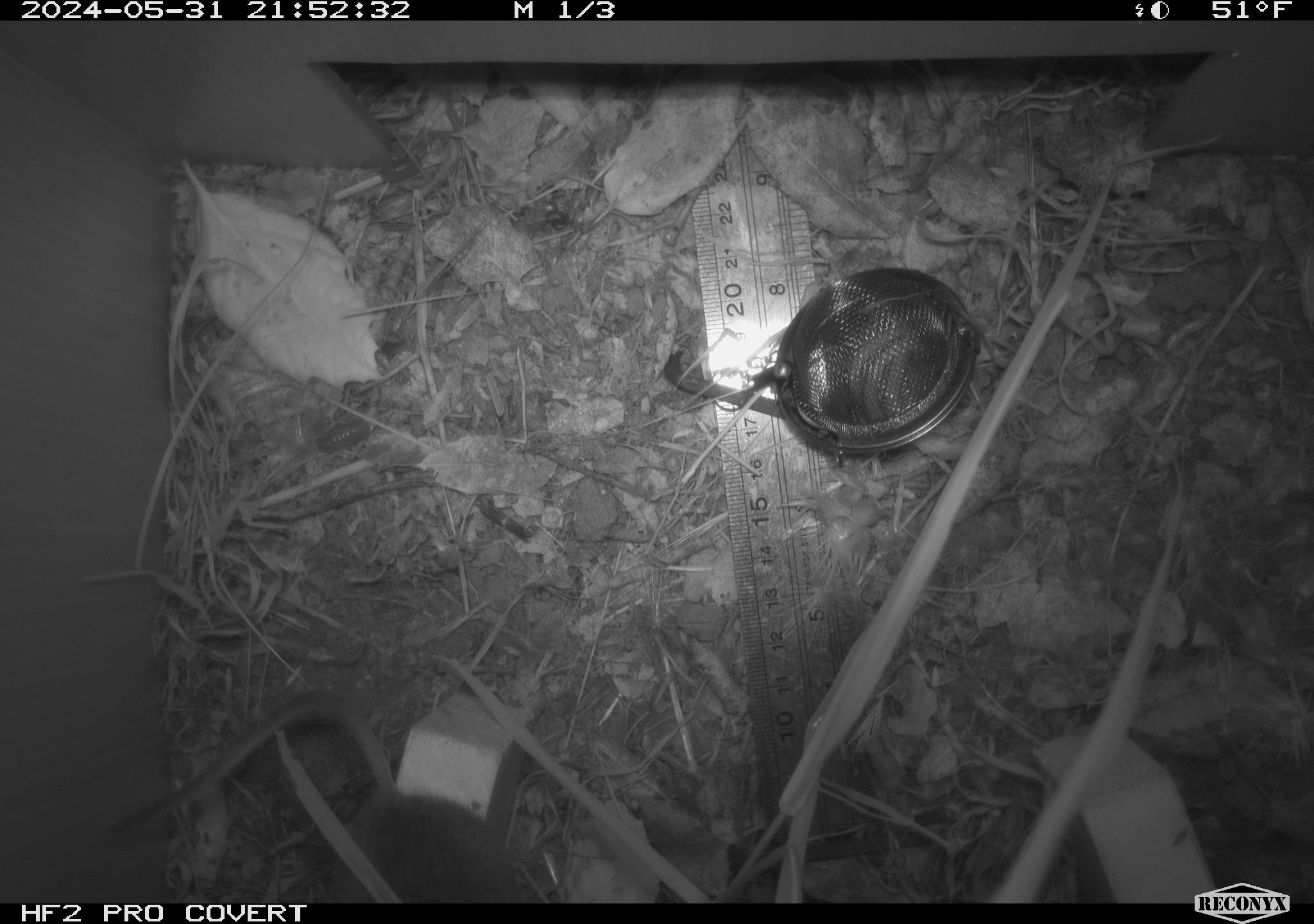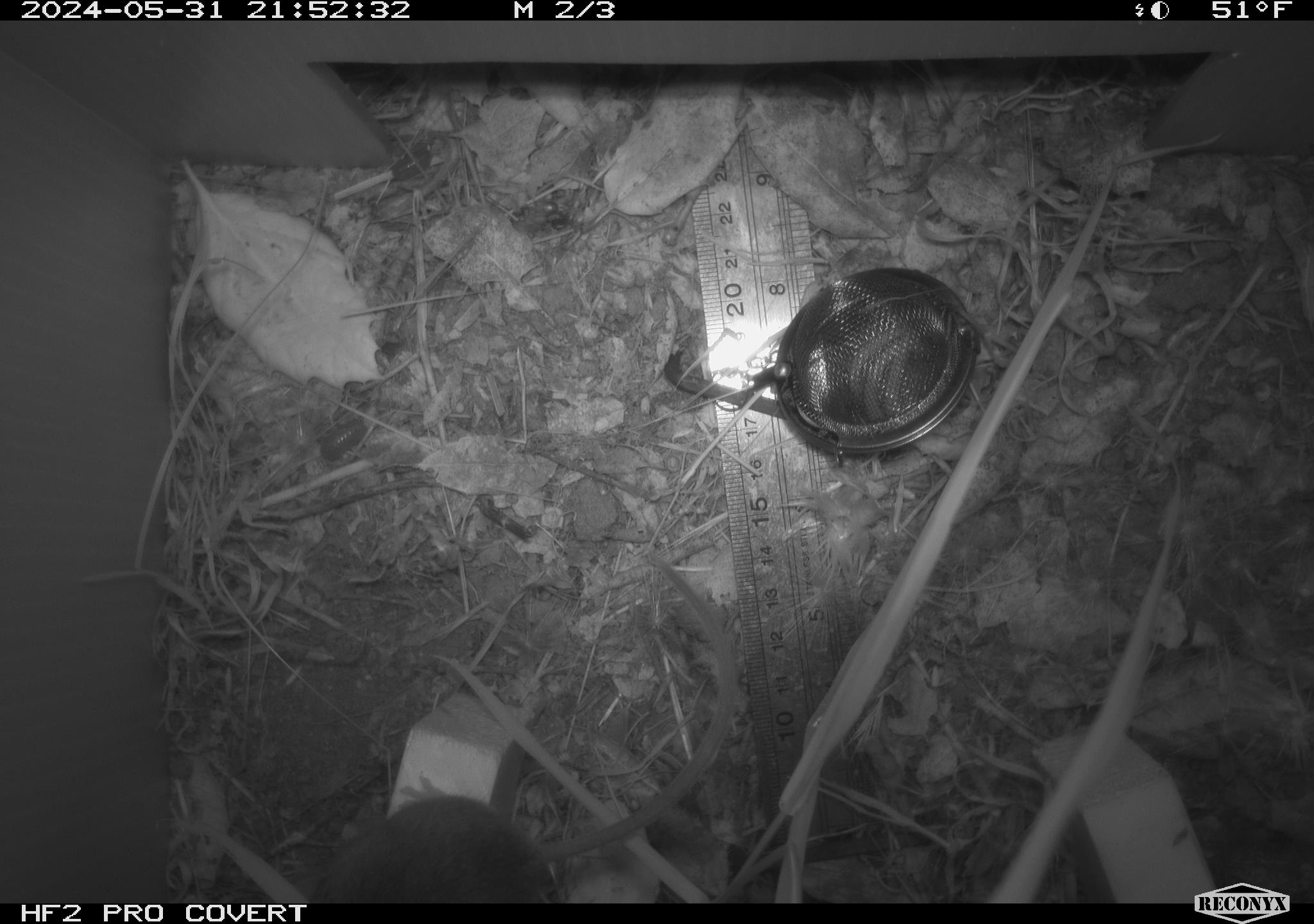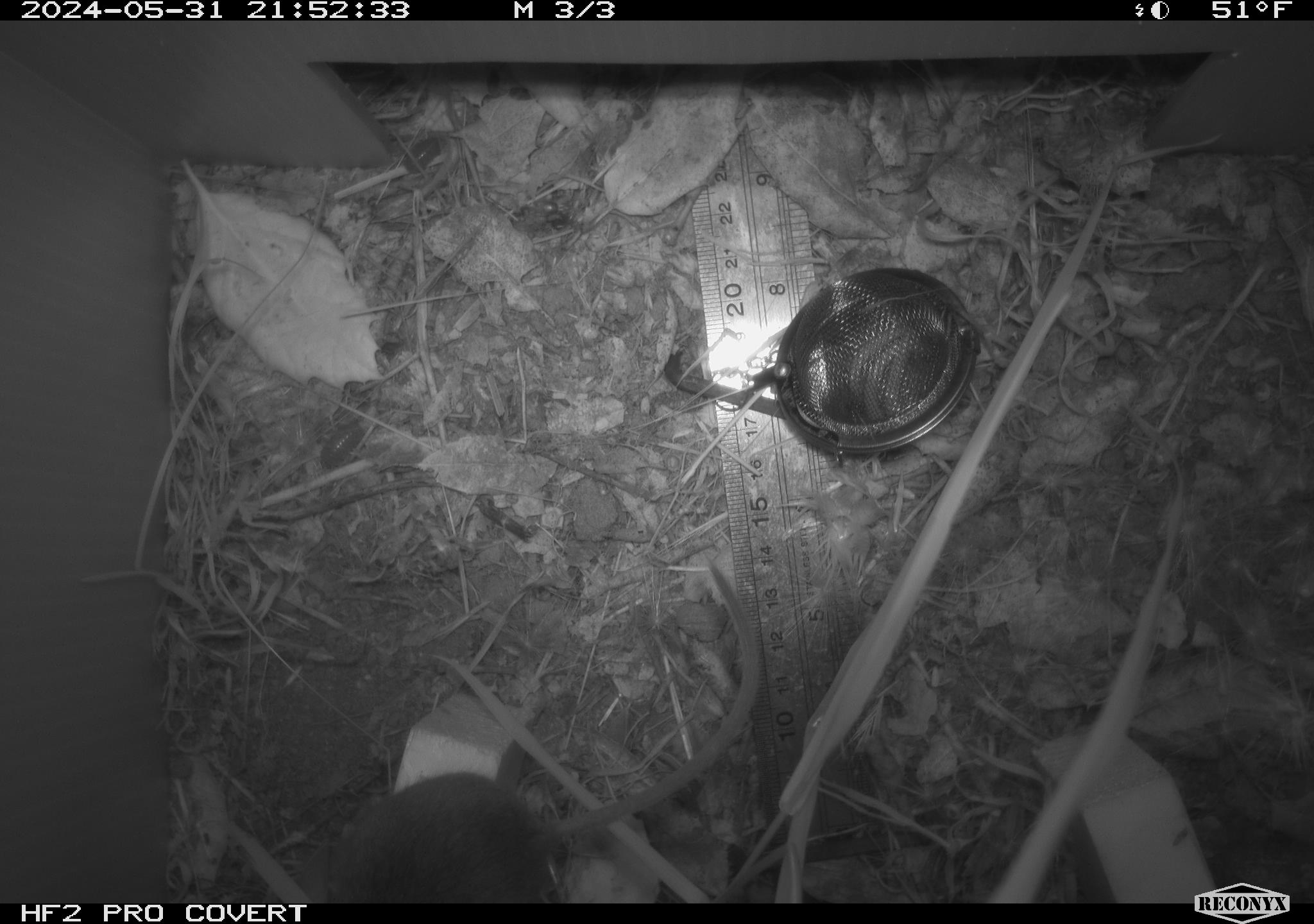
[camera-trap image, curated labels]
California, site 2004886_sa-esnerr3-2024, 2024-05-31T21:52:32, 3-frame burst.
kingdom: Animalia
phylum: Chordata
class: Mammalia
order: Rodentia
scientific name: Rodentia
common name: rodent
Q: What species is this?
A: Rodent (Rodentia).